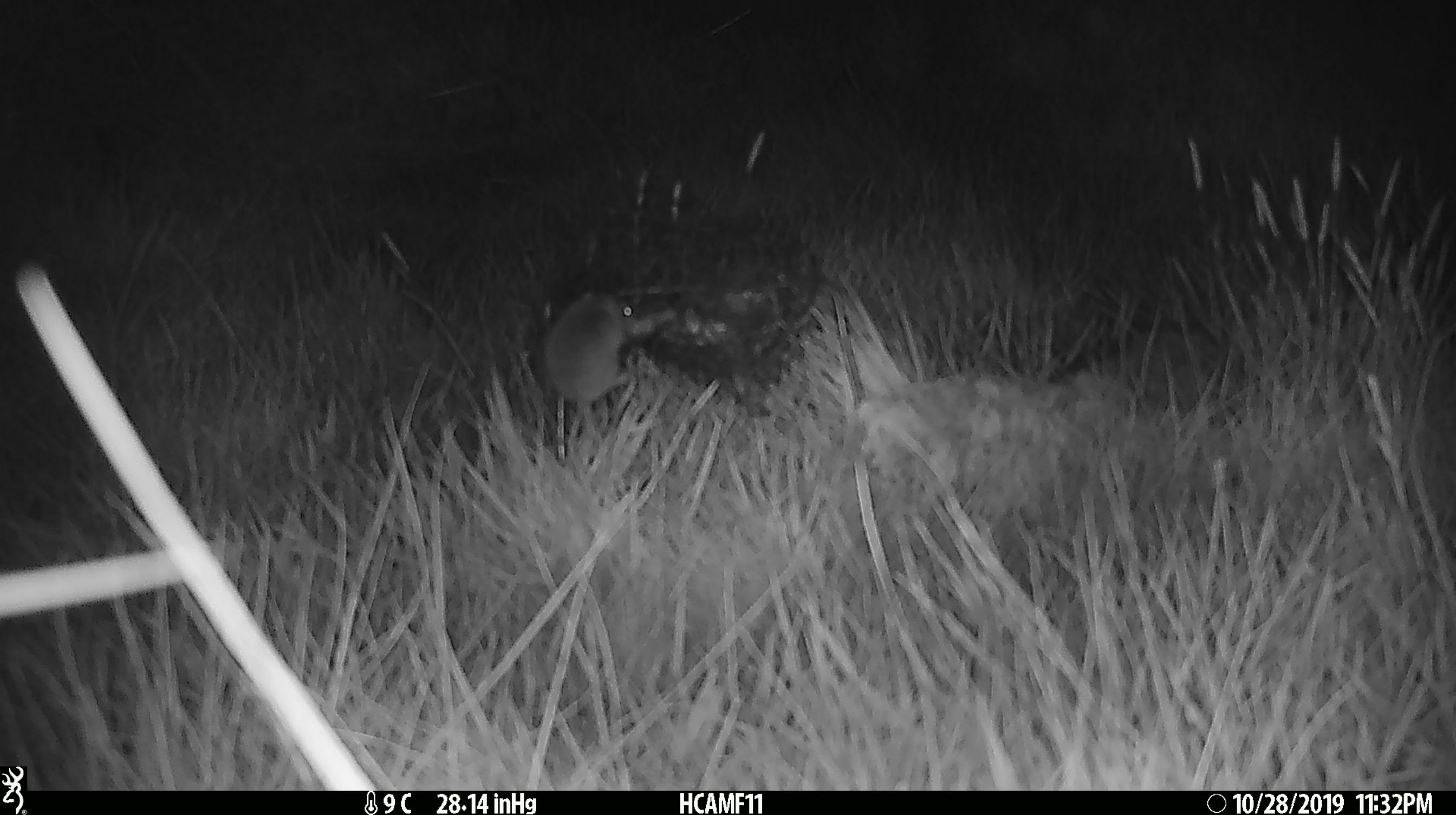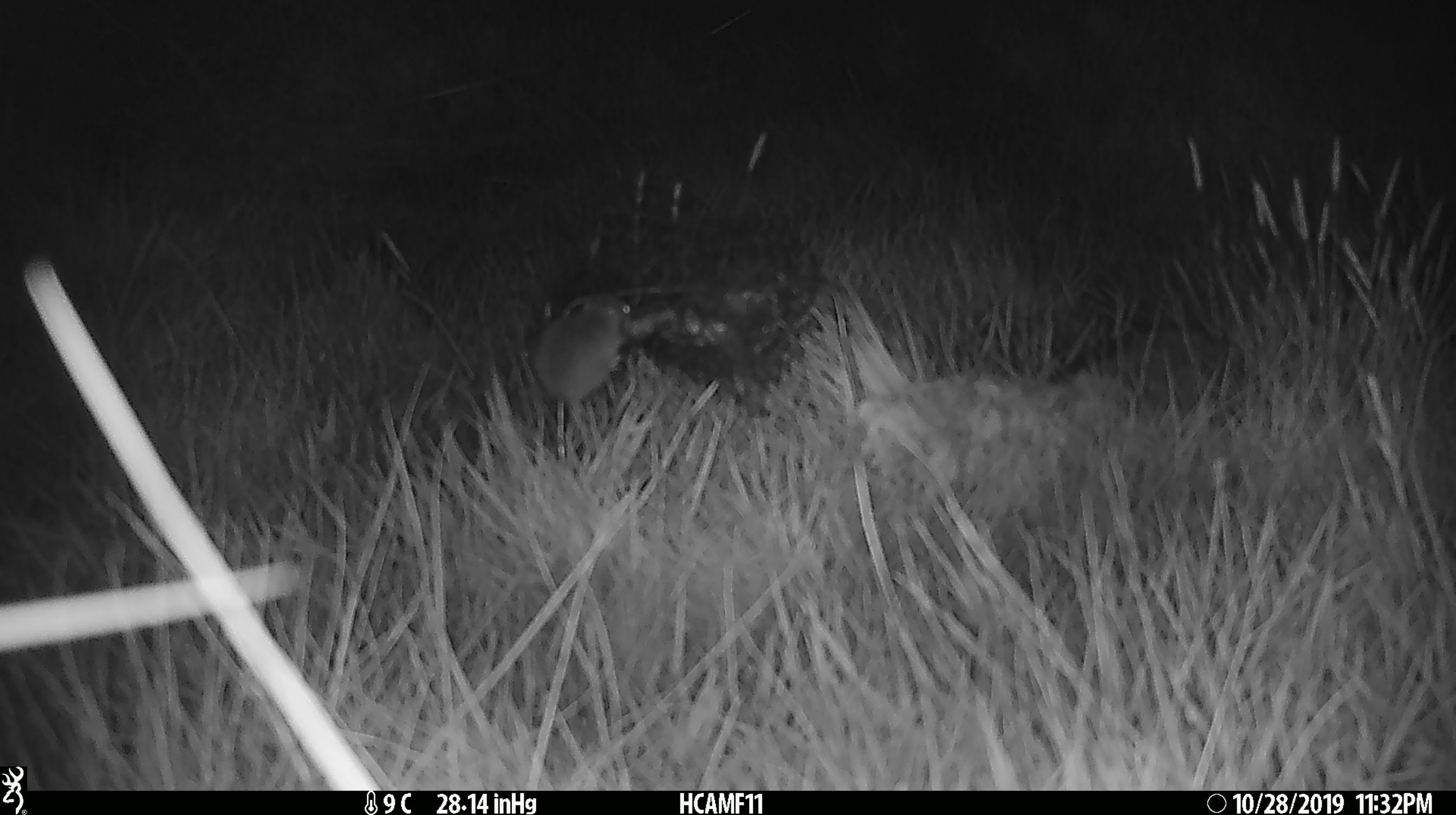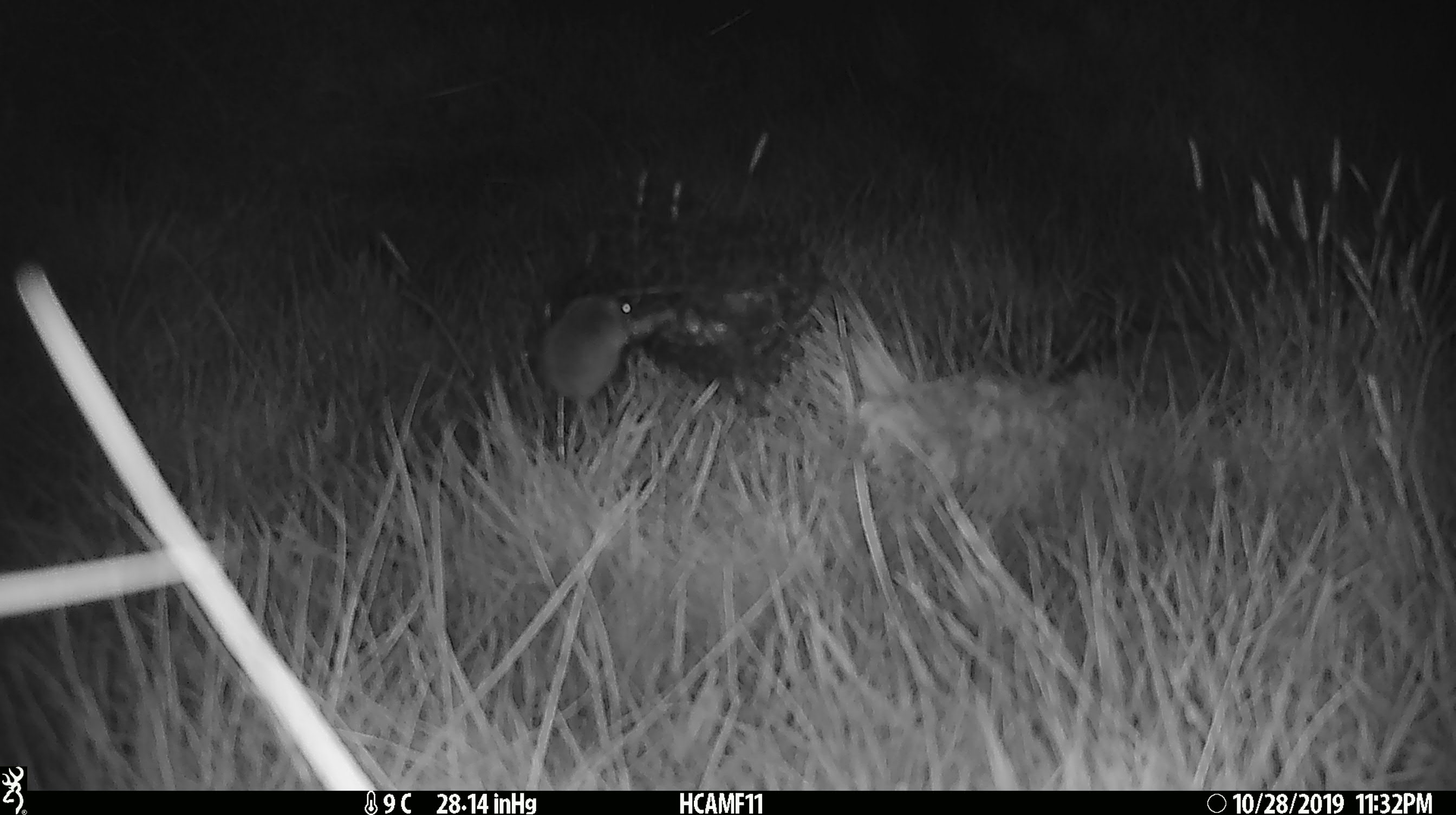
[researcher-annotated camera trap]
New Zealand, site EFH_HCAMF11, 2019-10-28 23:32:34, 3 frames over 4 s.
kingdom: Animalia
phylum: Chordata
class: Mammalia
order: Rodentia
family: Muridae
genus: Mus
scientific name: Mus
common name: mouse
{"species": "mouse (Mus)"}